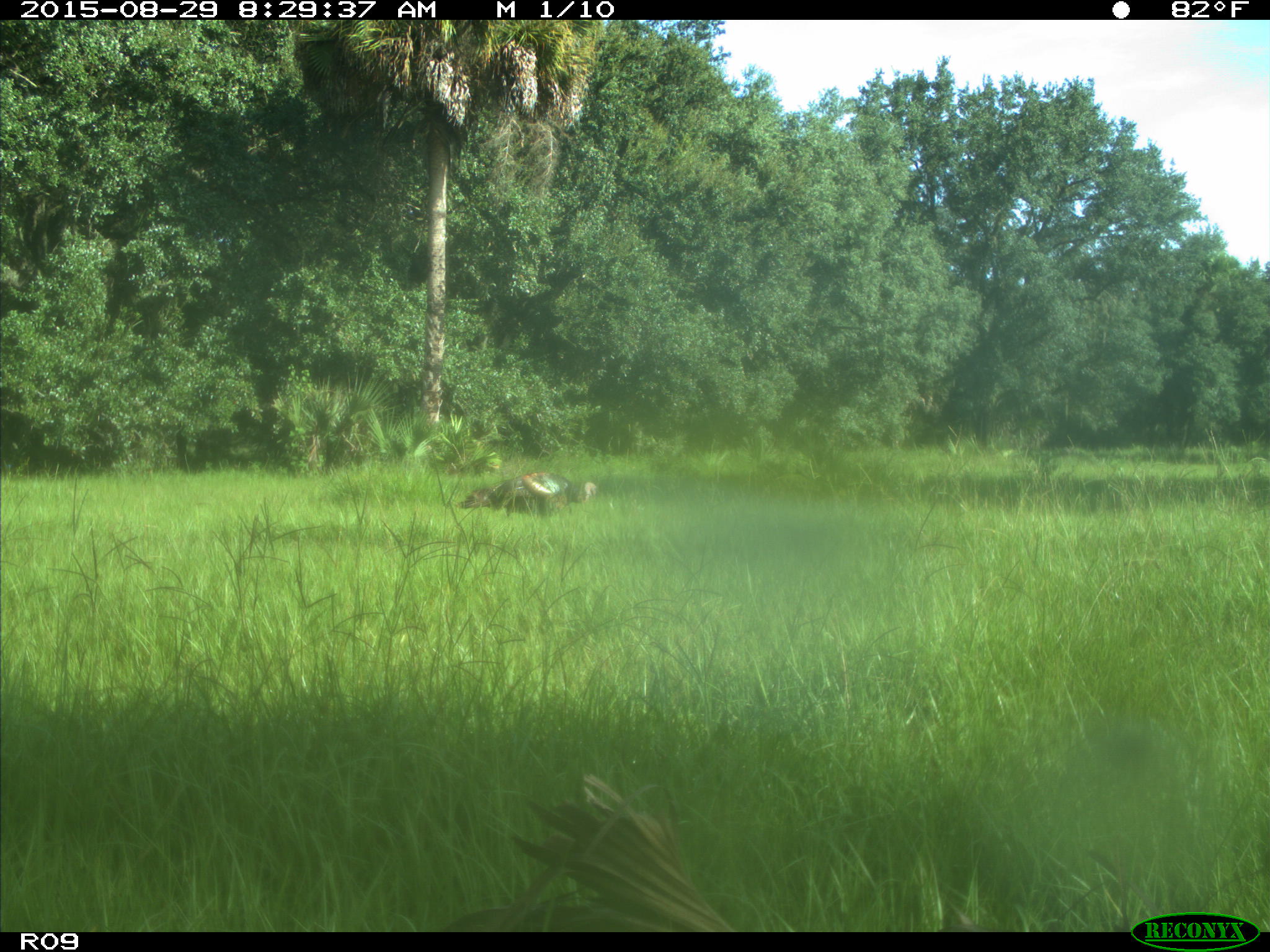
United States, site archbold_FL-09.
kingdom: Animalia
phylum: Chordata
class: Aves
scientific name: Aves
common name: birds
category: unidentified bird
Unidentified bird (birds) (Aves).